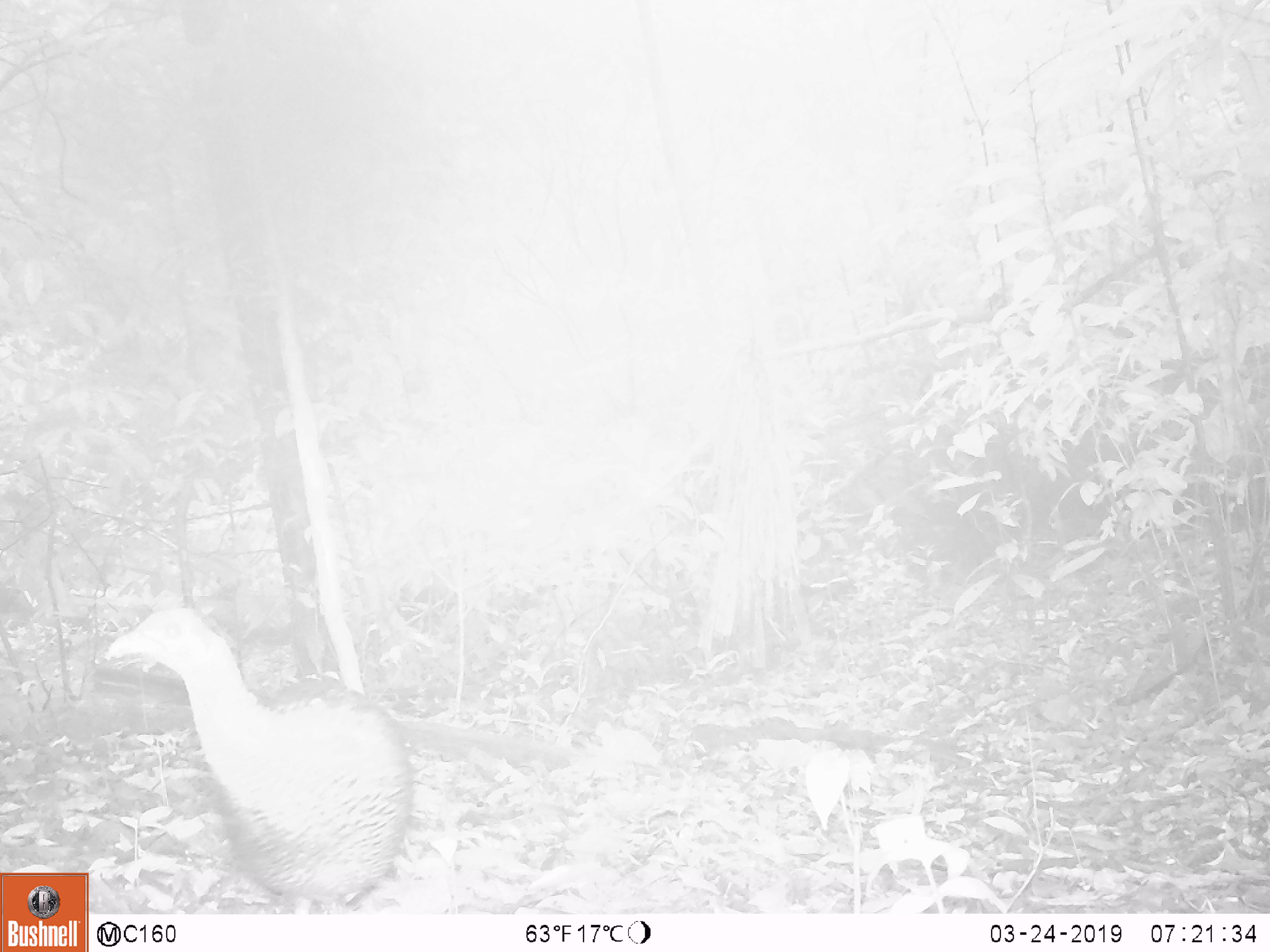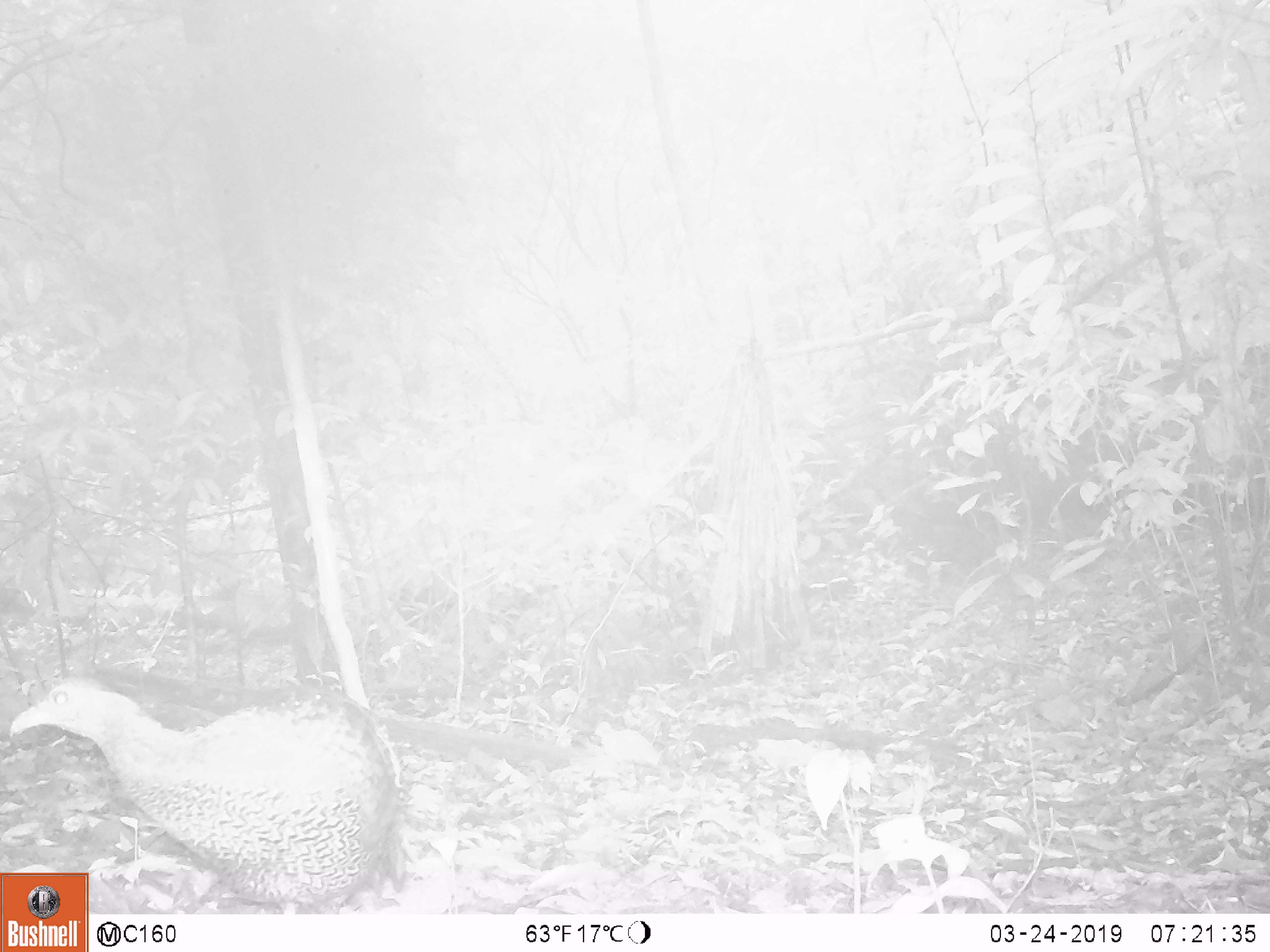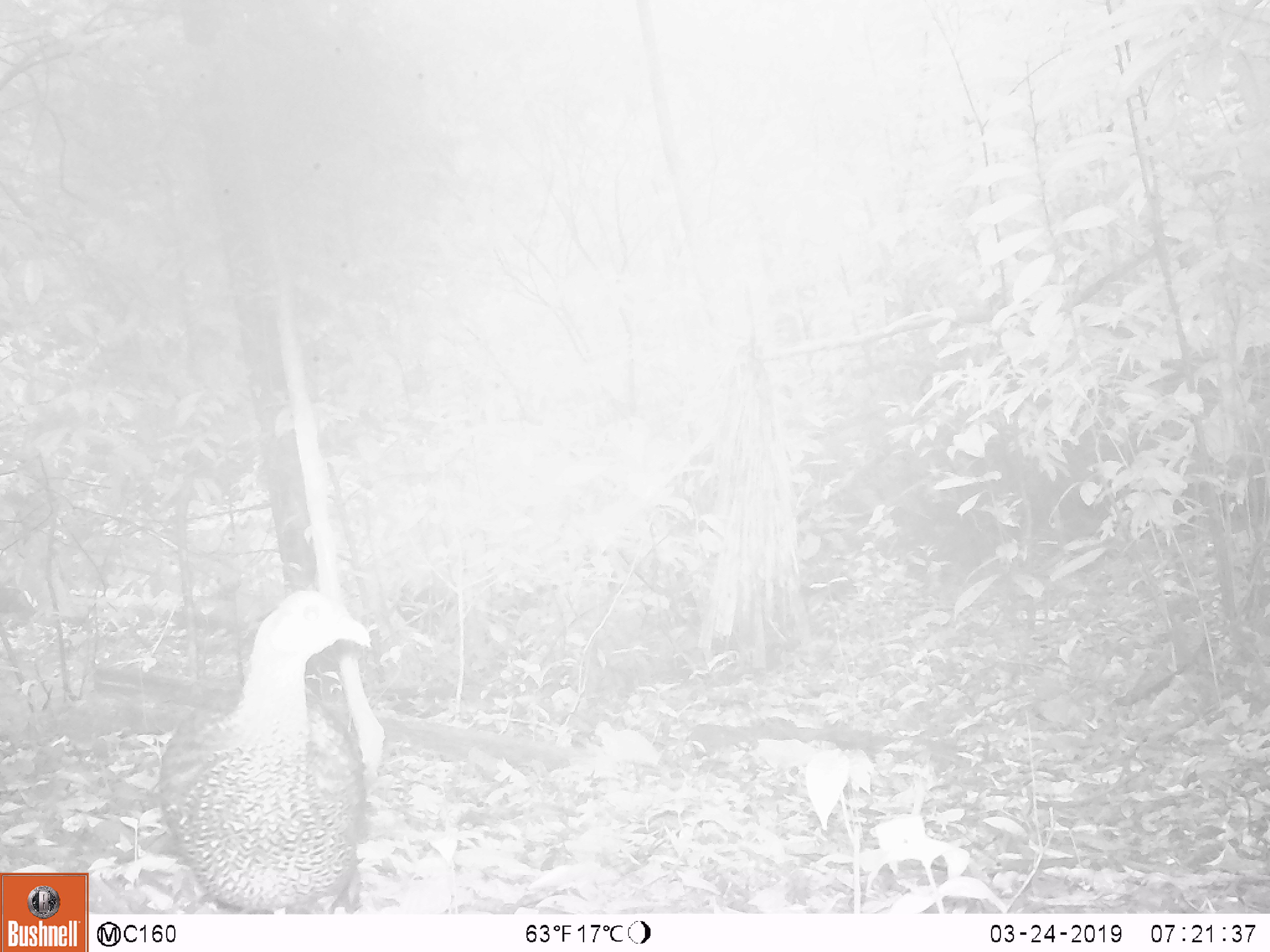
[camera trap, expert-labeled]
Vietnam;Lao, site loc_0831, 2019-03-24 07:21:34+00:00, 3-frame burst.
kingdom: Animalia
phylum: Chordata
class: Aves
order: Galliformes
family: Phasianidae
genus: Lophura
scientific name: Lophura nycthemera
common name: silver pheasant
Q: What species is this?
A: Silver pheasant (Lophura nycthemera).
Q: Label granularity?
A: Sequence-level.